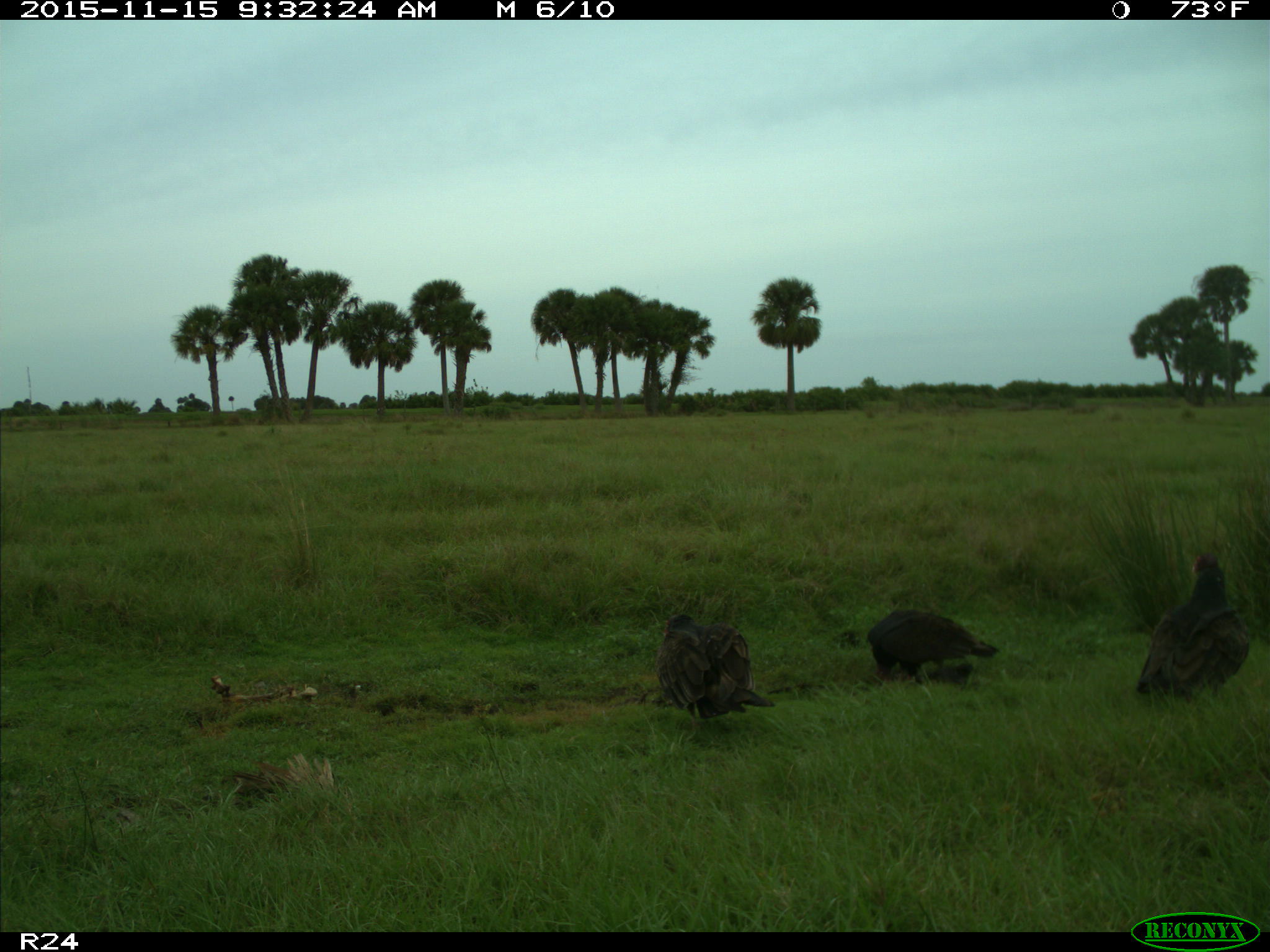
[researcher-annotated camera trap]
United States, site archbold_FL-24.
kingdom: Animalia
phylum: Chordata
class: Aves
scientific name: Aves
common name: birds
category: unidentified bird